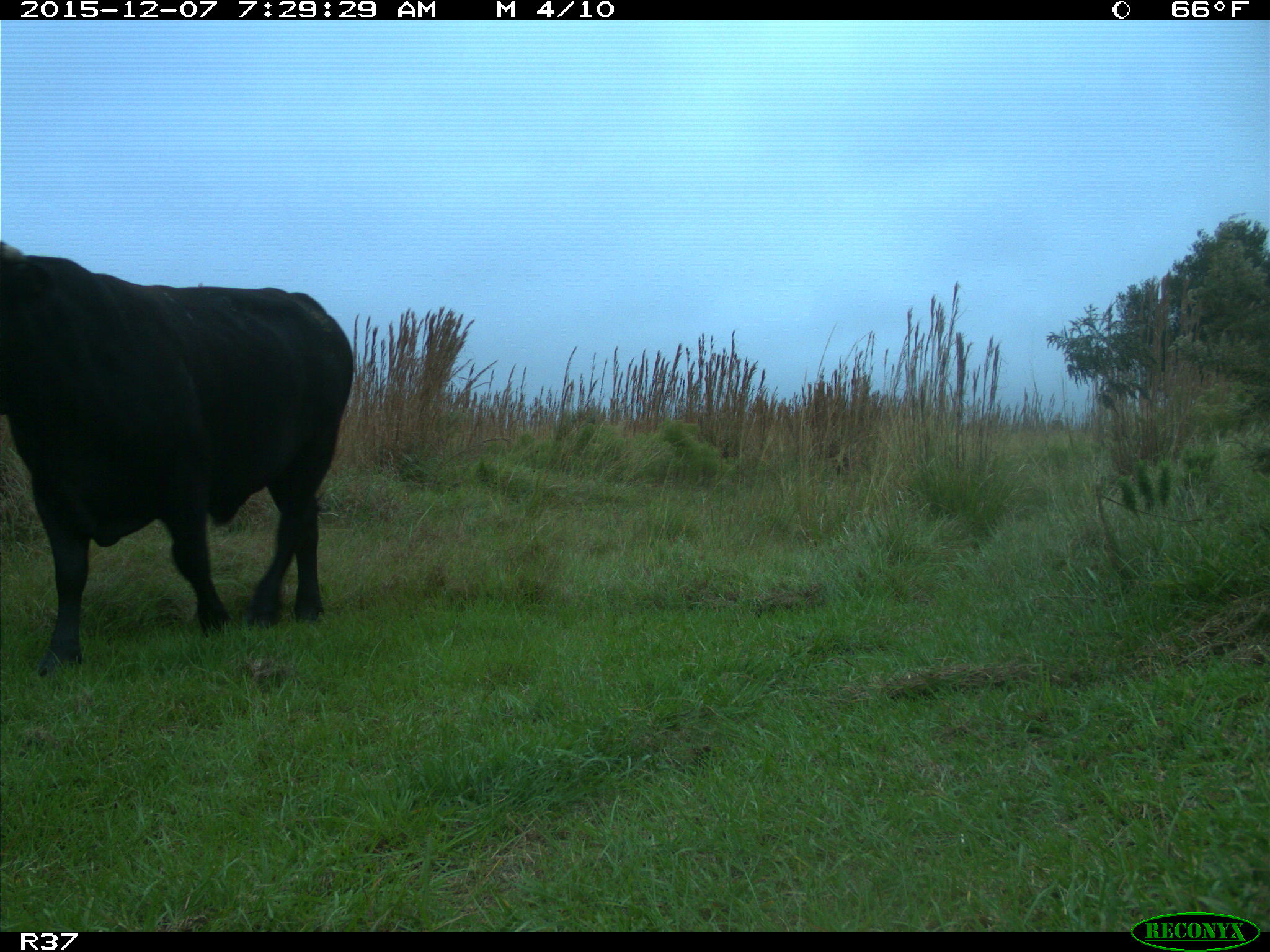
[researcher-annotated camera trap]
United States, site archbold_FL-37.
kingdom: Animalia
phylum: Chordata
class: Mammalia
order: Artiodactyla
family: Bovidae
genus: Bos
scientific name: Bos taurus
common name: domestic cow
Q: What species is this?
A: Bos taurus (domestic cow).